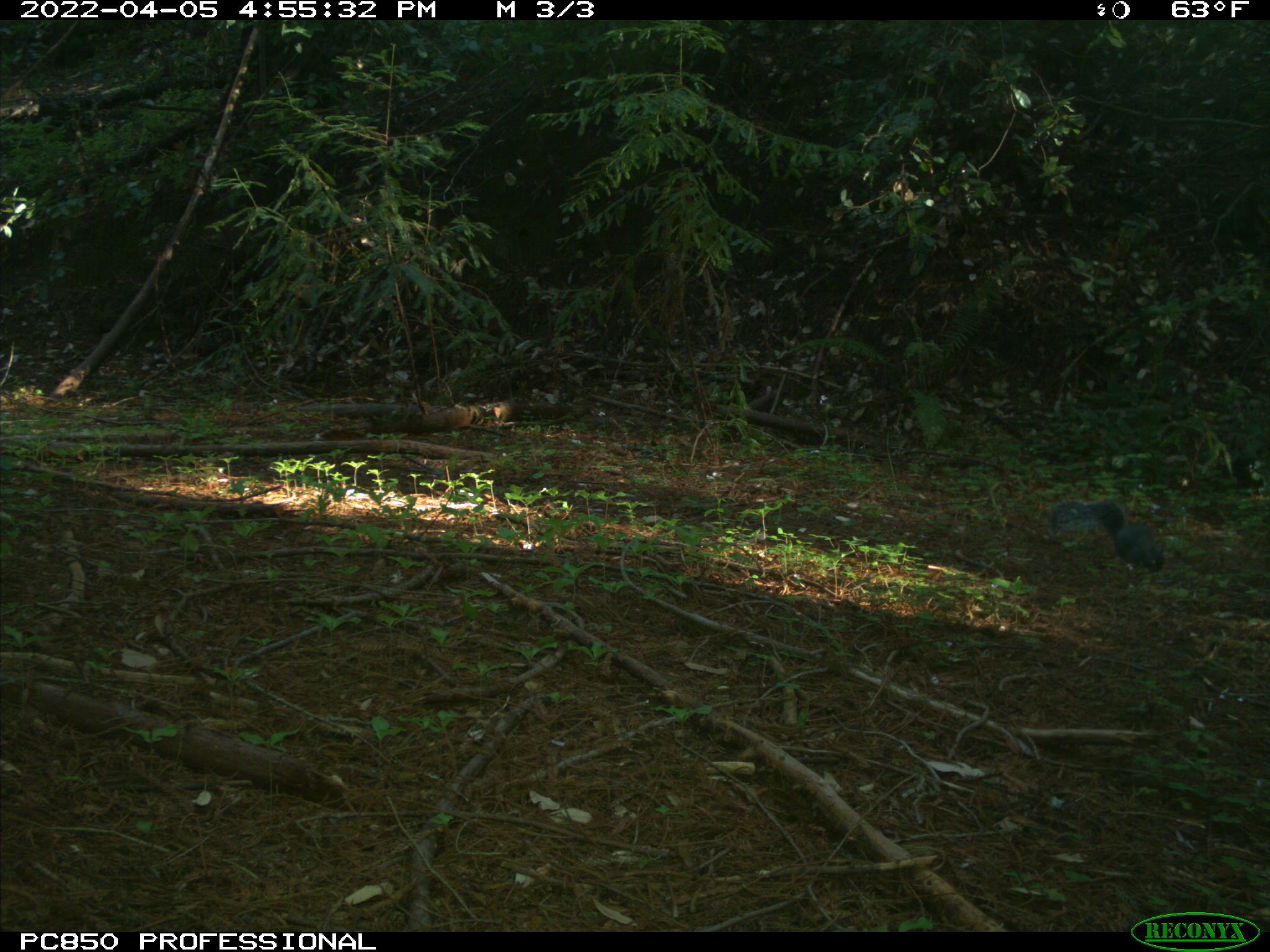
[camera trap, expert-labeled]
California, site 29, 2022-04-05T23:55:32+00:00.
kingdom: Animalia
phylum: Chordata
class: Mammalia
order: Rodentia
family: Sciuridae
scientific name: Sciuridae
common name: squirrel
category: unknown squirrel